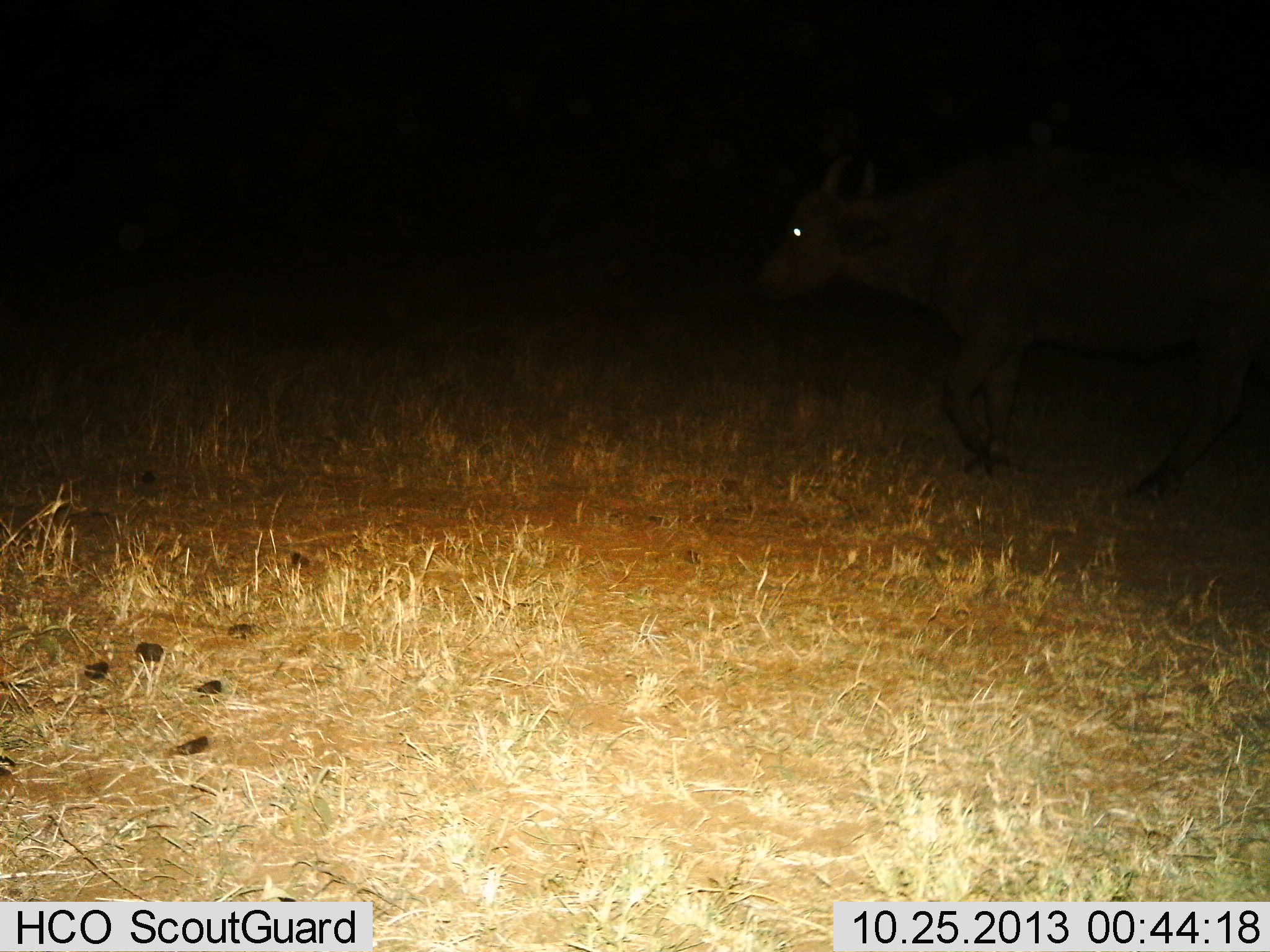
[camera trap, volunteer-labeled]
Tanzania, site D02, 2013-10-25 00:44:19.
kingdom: Animalia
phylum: Chordata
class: Mammalia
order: Artiodactyla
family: Bovidae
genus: Syncerus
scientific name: Syncerus caffer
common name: cape buffalo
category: buffalo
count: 1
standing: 0%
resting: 0%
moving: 100%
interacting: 0%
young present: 0%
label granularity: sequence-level